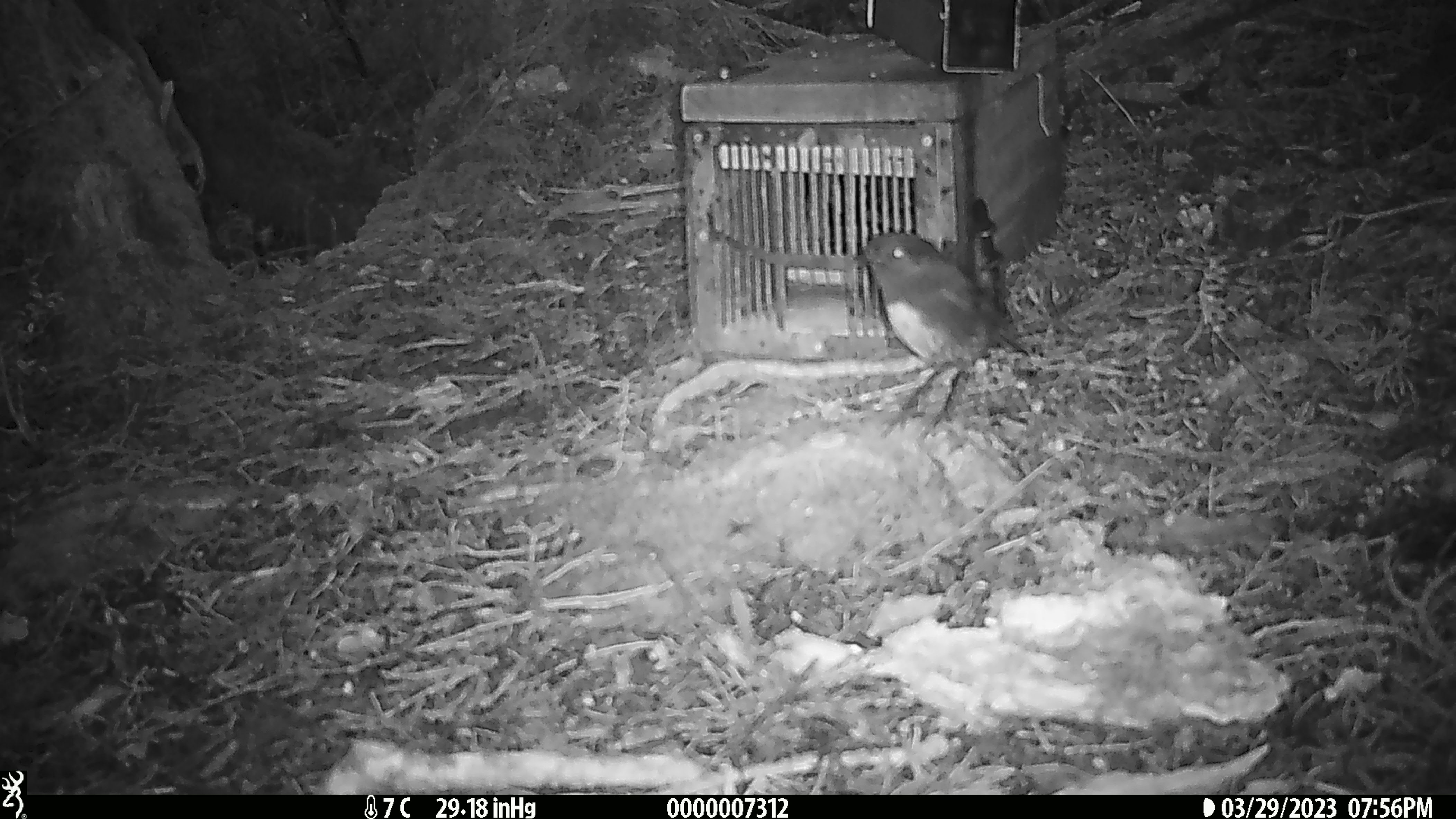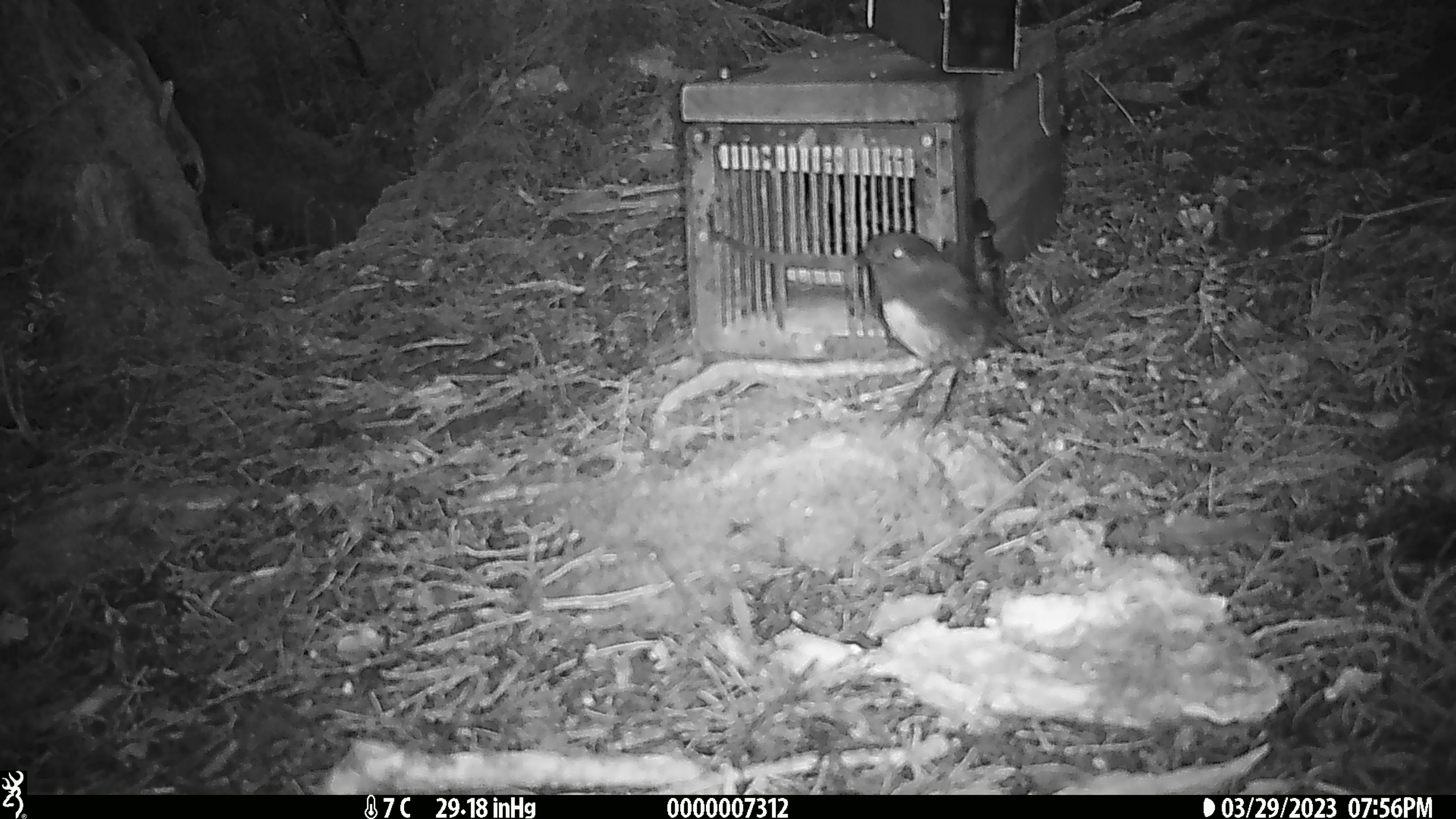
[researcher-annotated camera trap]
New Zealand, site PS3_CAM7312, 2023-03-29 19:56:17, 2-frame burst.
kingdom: Animalia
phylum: Chordata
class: Aves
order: Passeriformes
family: Petroicidae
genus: Petroica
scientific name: Petroica australis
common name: new zealand robin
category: robin